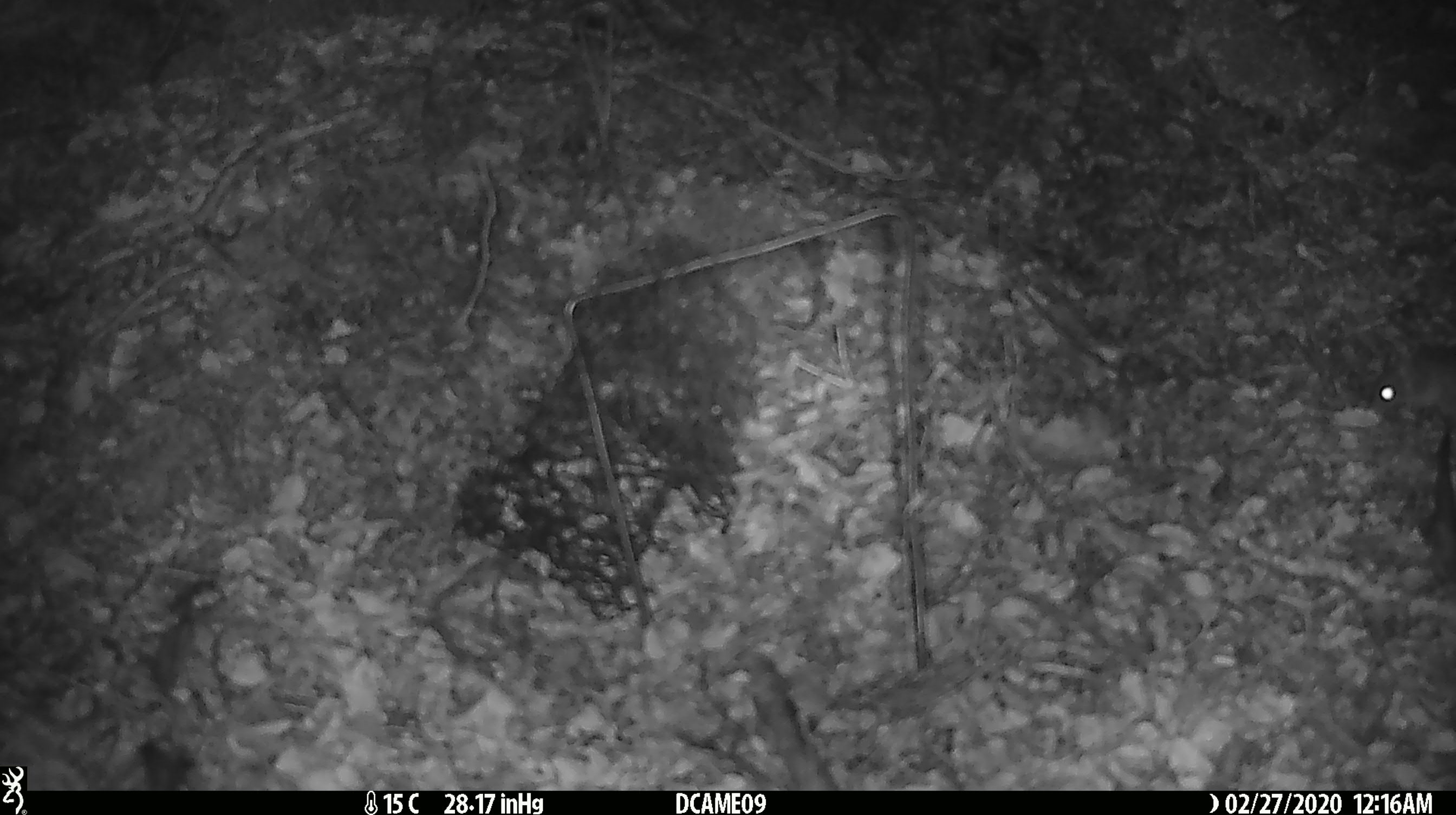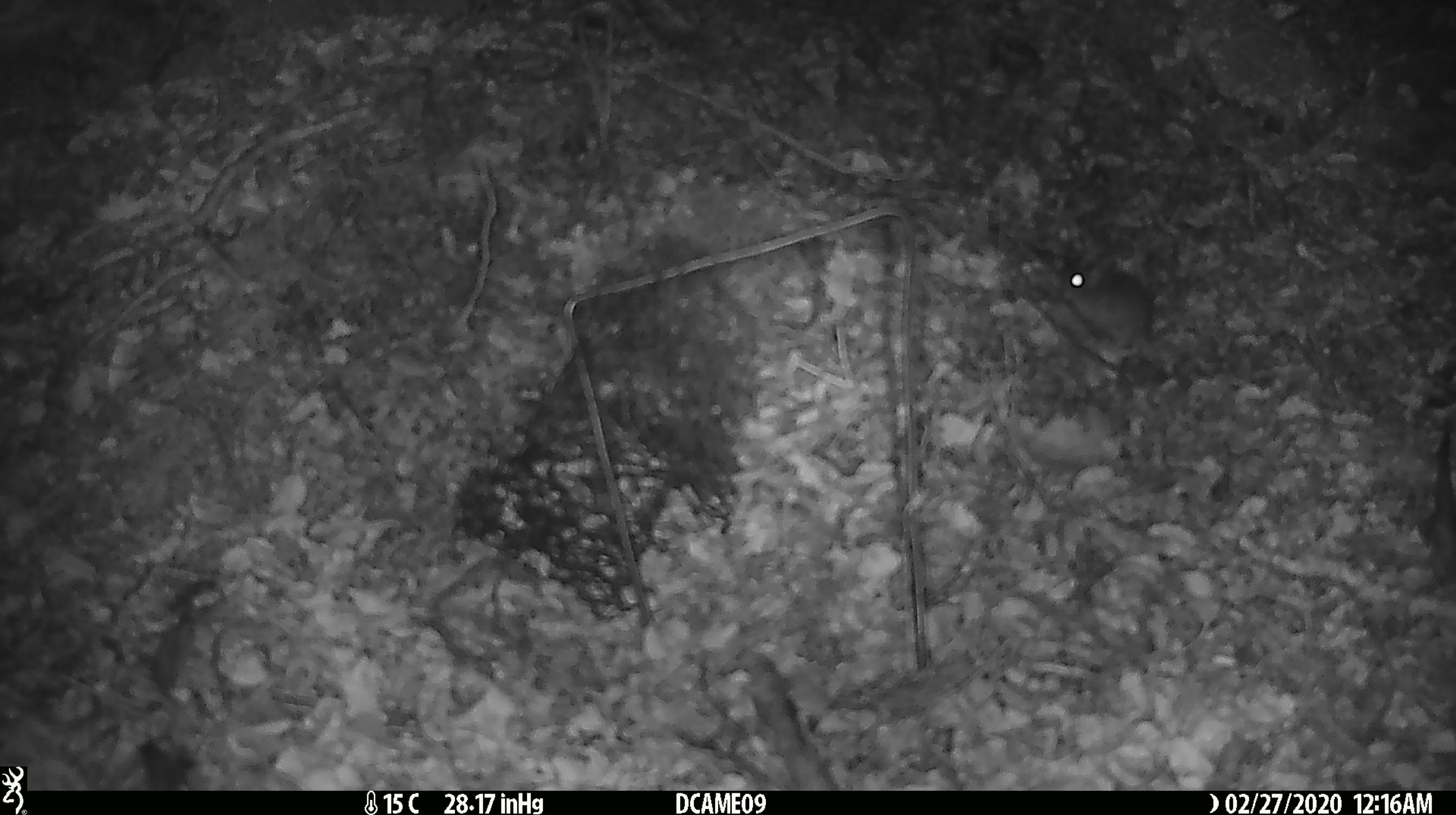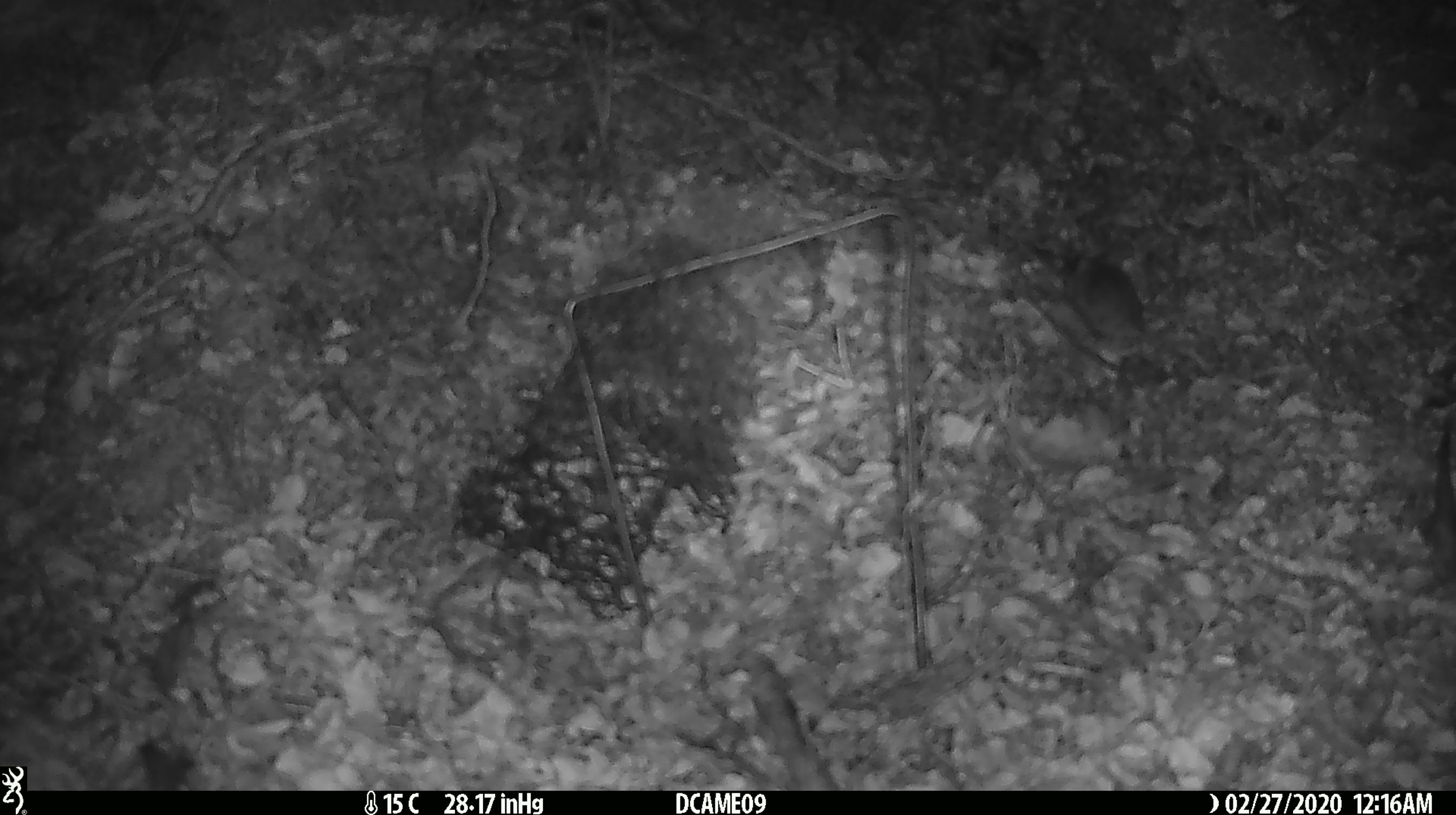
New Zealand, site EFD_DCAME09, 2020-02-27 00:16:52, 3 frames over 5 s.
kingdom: Animalia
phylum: Chordata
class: Mammalia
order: Rodentia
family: Muridae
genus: Mus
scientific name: Mus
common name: mouse